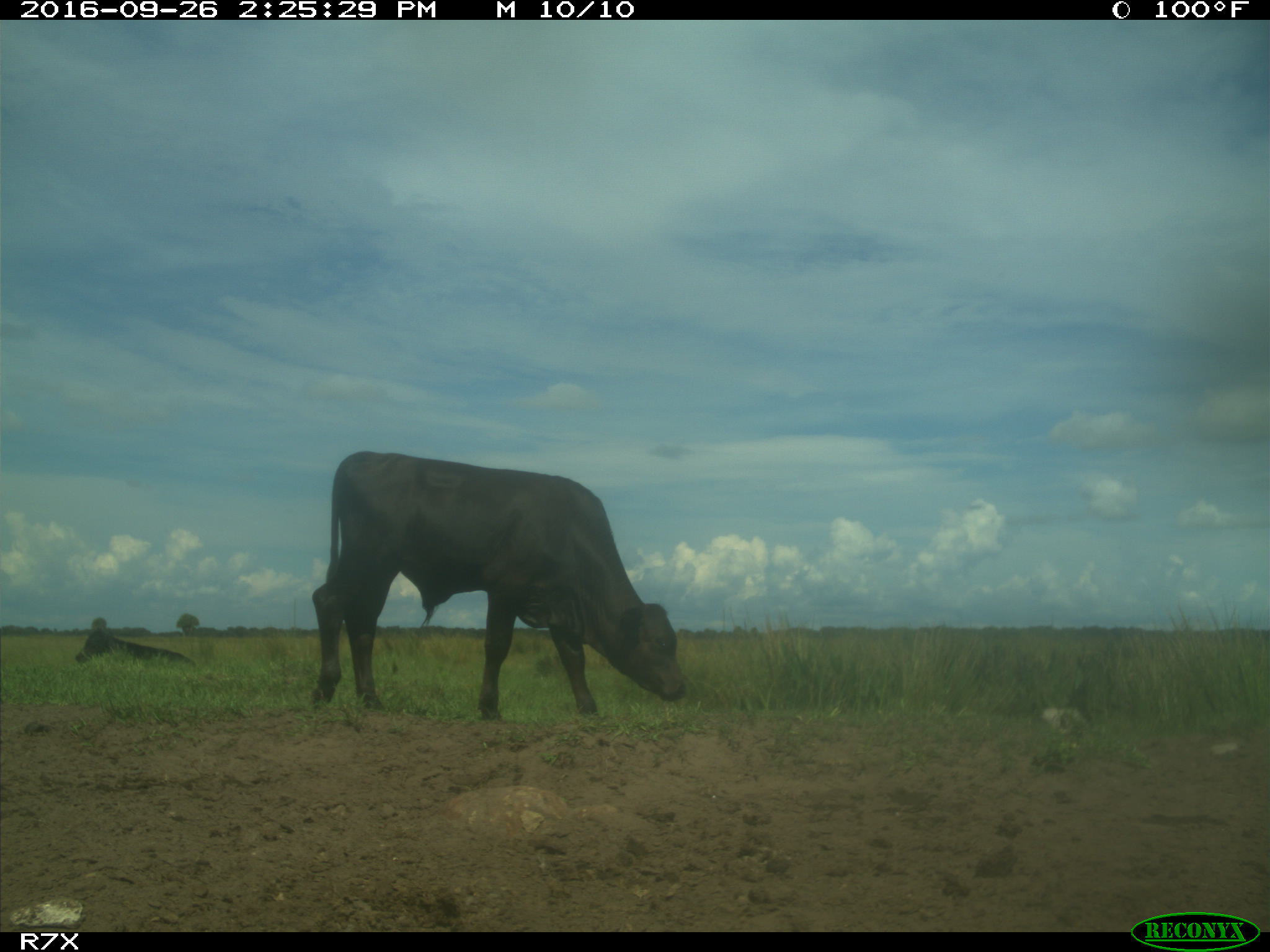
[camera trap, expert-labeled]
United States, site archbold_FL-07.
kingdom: Animalia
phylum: Chordata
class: Mammalia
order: Artiodactyla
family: Bovidae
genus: Bos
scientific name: Bos taurus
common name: domestic cow